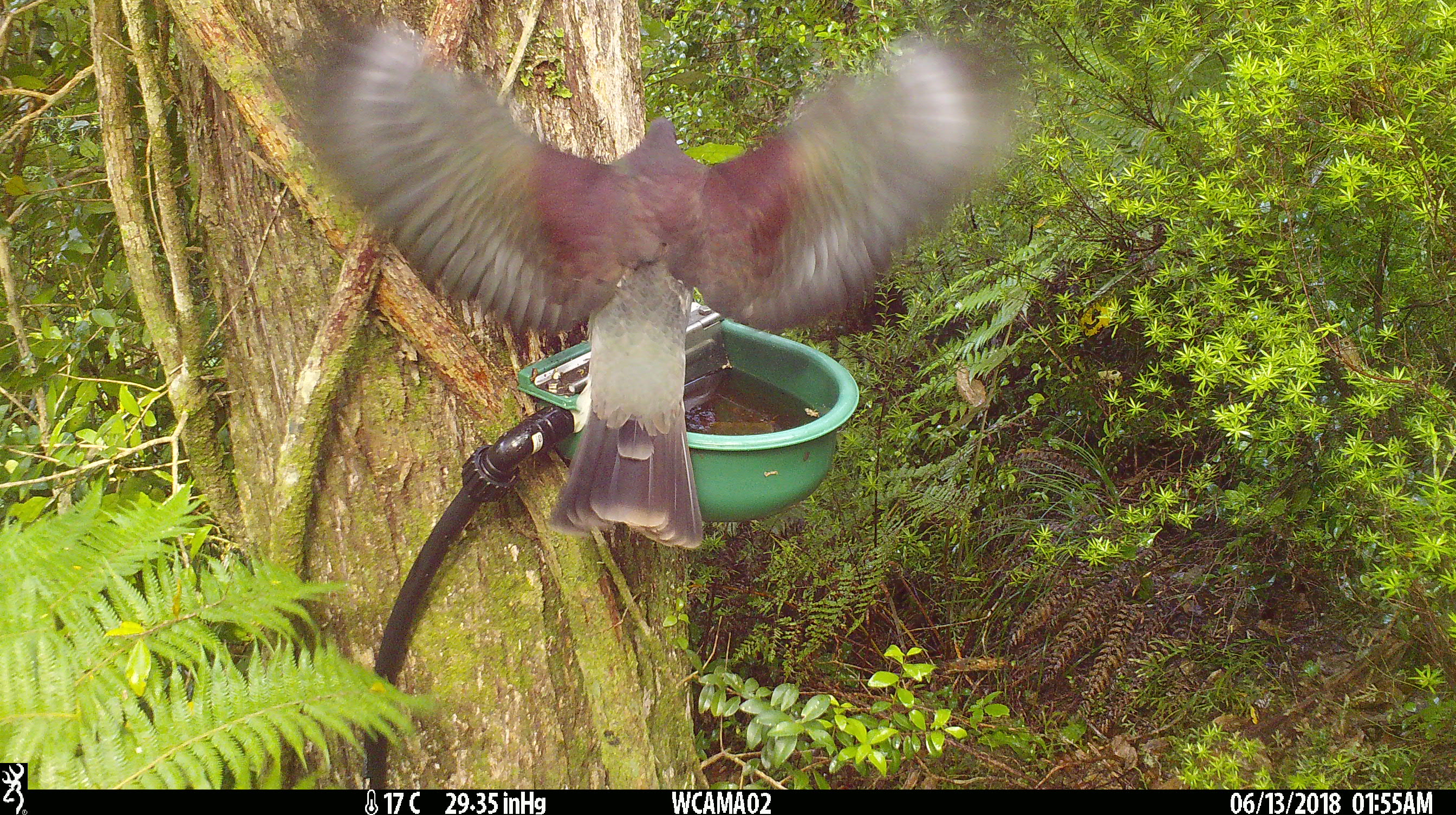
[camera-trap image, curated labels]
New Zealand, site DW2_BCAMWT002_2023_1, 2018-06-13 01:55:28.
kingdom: Animalia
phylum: Chordata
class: Aves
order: Columbiformes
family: Columbidae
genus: Hemiphaga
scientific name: Hemiphaga novaeseelandiae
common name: new zealand pigeon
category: kereru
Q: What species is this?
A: Kereru (new zealand pigeon) (Hemiphaga novaeseelandiae).